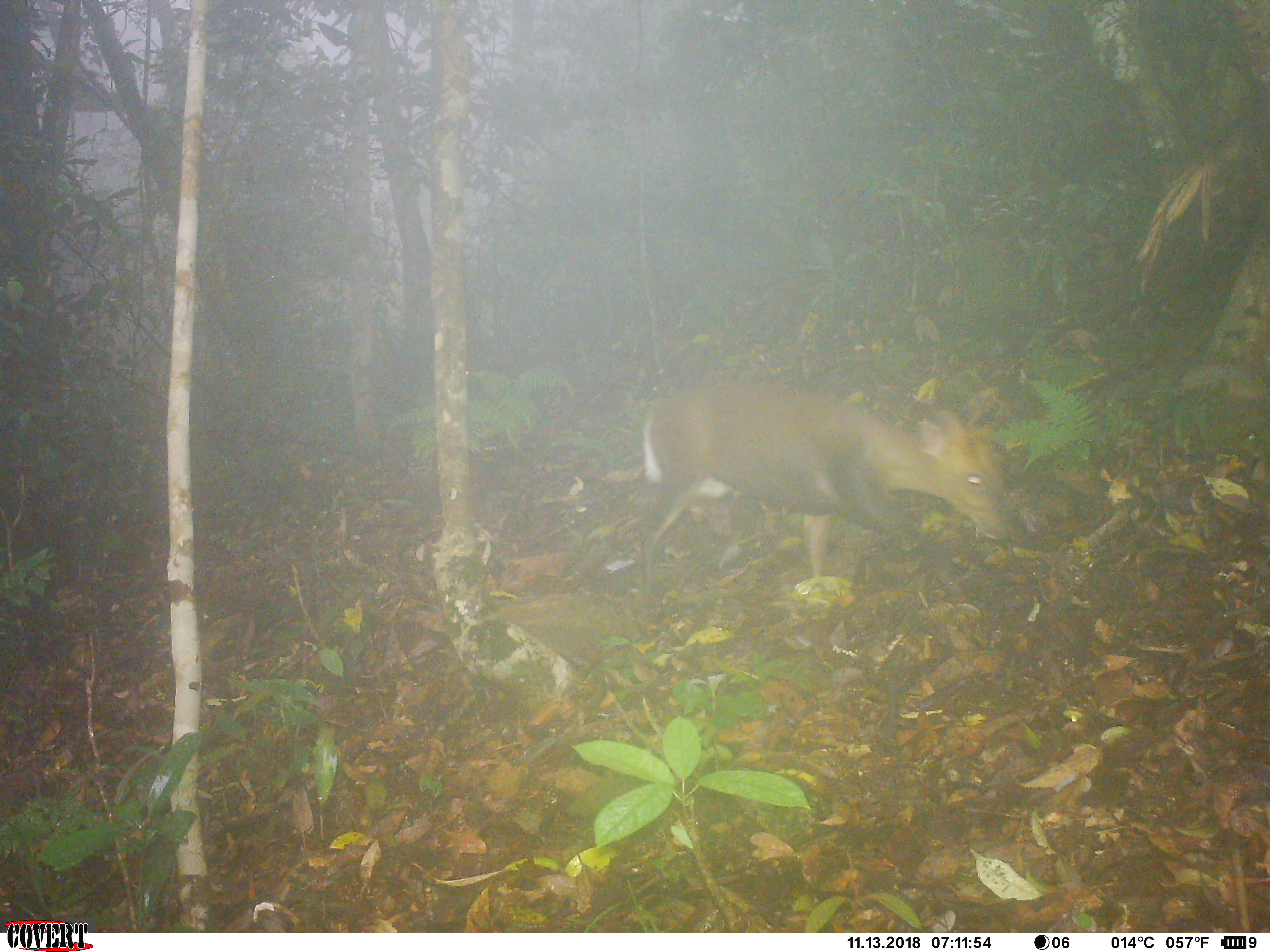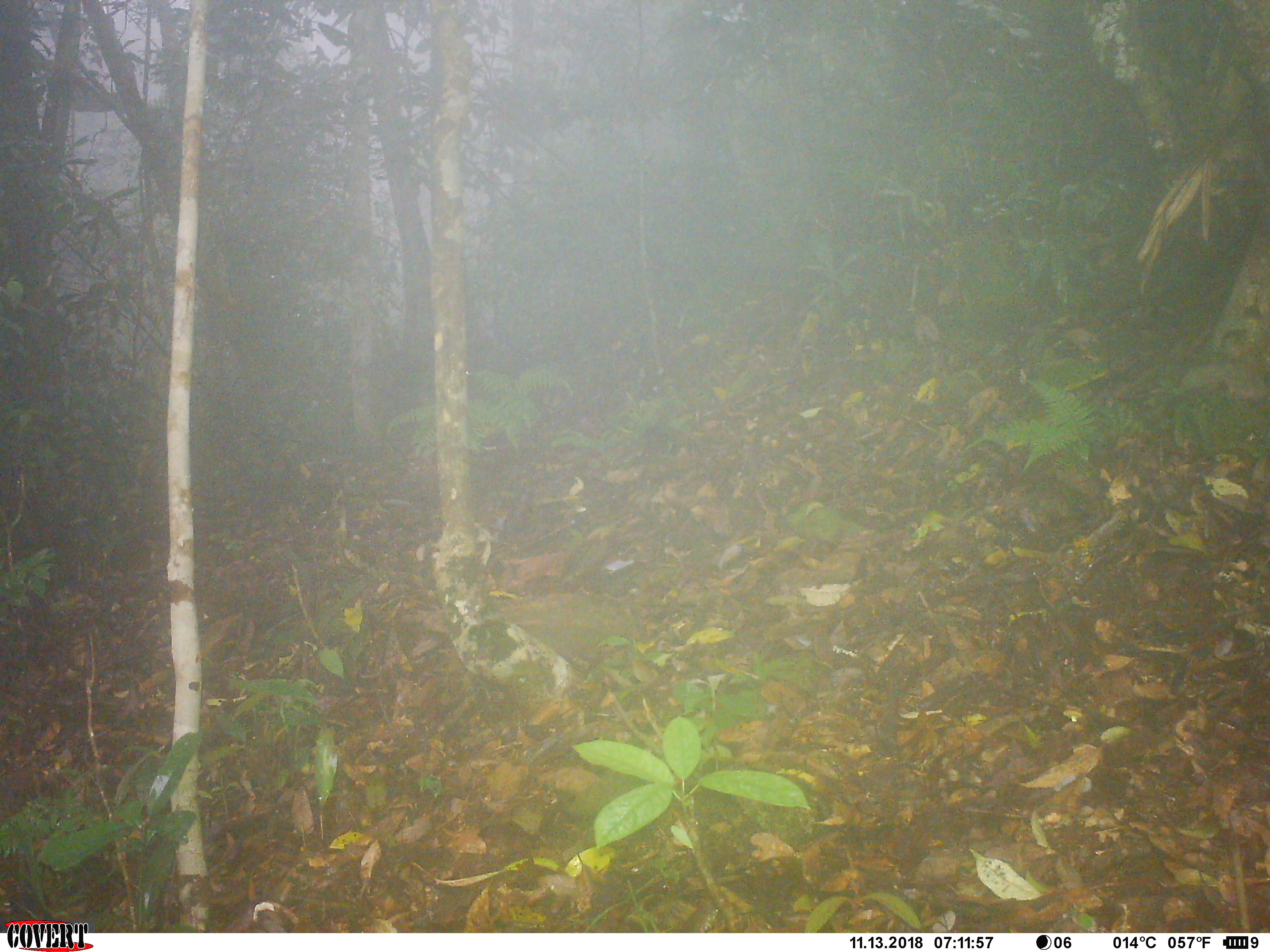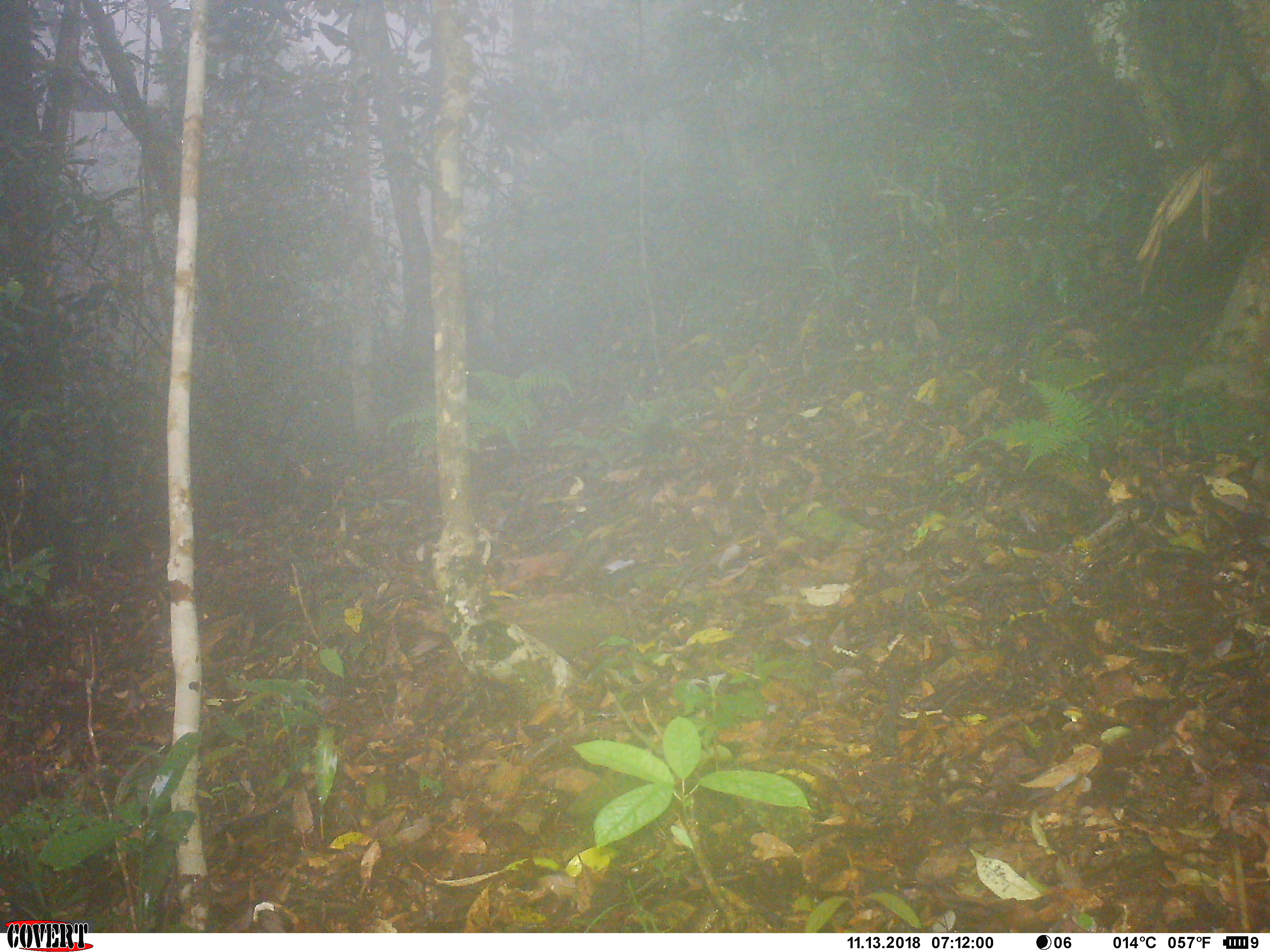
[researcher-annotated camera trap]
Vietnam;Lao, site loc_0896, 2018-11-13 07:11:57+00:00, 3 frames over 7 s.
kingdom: Animalia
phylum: Chordata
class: Mammalia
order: Artiodactyla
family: Cervidae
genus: Muntiacus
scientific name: Muntiacus rooseveltorum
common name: roosevelt's muntjac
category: roosevelts muntjac group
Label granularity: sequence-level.